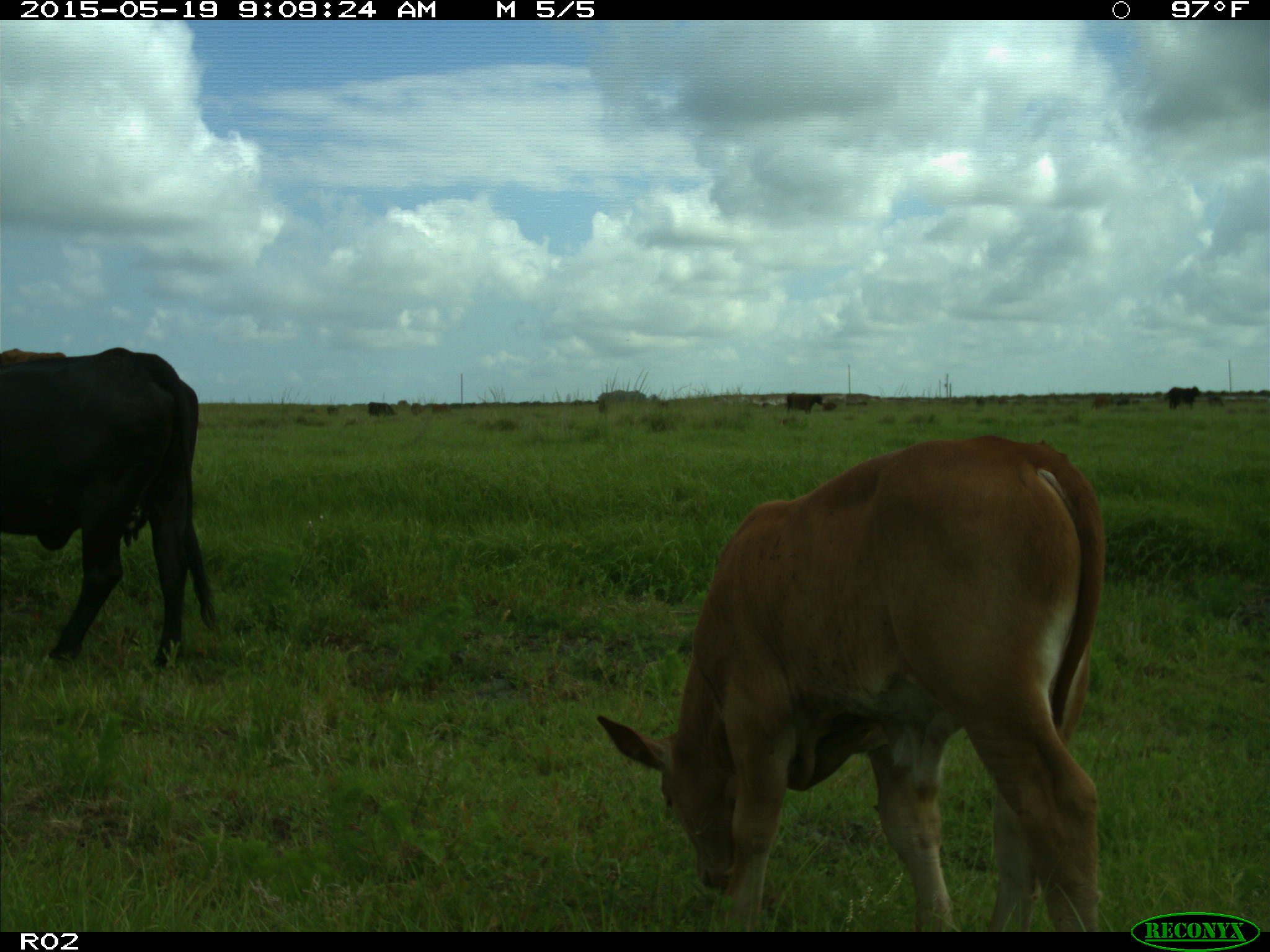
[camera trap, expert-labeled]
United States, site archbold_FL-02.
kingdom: Animalia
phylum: Chordata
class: Mammalia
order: Artiodactyla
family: Bovidae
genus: Bos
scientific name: Bos taurus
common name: domestic cow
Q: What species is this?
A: Bos taurus (domestic cow).